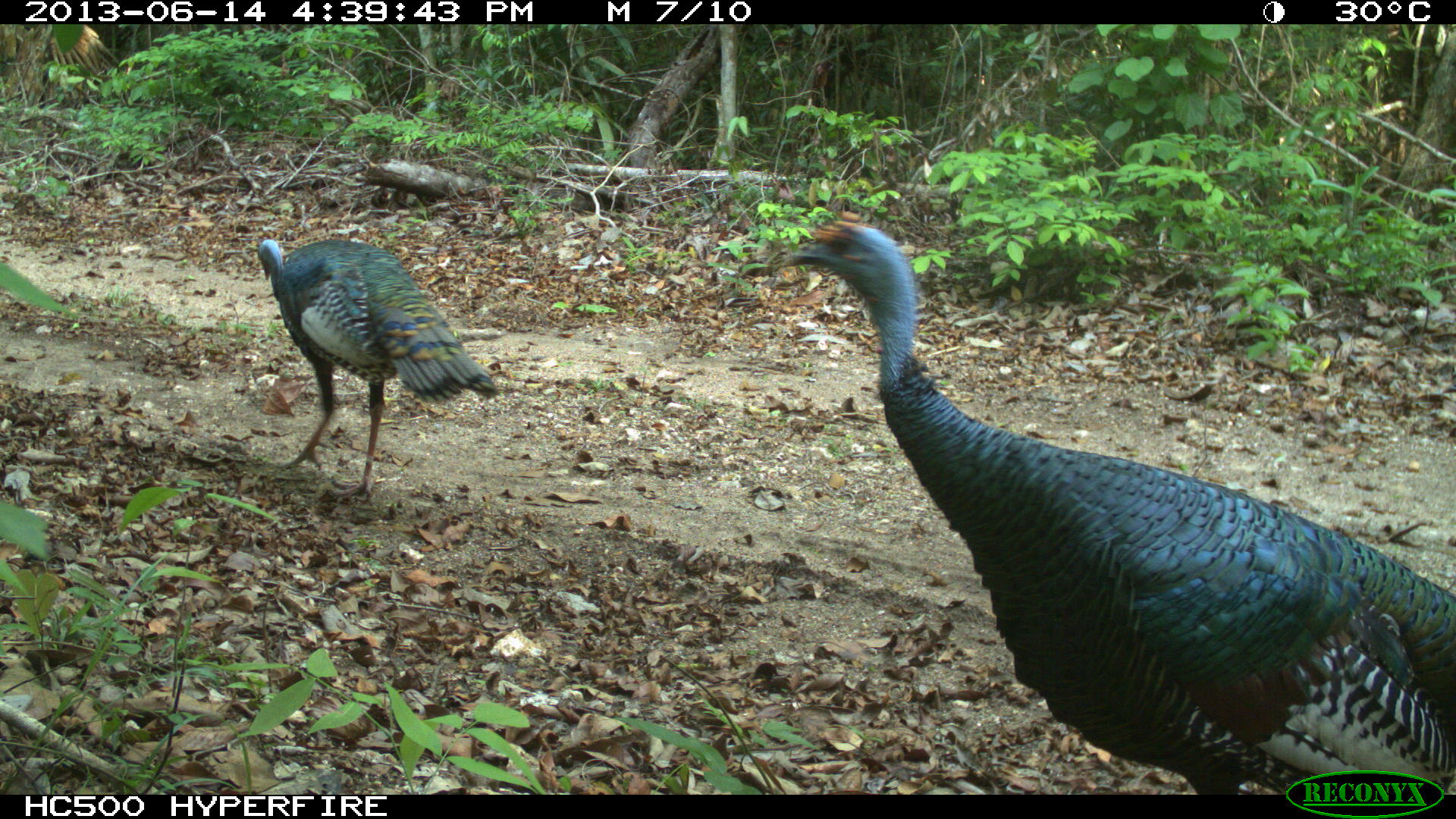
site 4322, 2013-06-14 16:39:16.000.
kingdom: Animalia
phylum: Chordata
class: Aves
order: Galliformes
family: Phasianidae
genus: Meleagris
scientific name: Meleagris ocellata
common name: ocellated turkey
Meleagris ocellata (ocellated turkey), count 3.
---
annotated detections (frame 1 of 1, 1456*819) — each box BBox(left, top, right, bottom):
meleagris ocellata: BBox(781, 206, 1456, 791); BBox(254, 236, 499, 499)